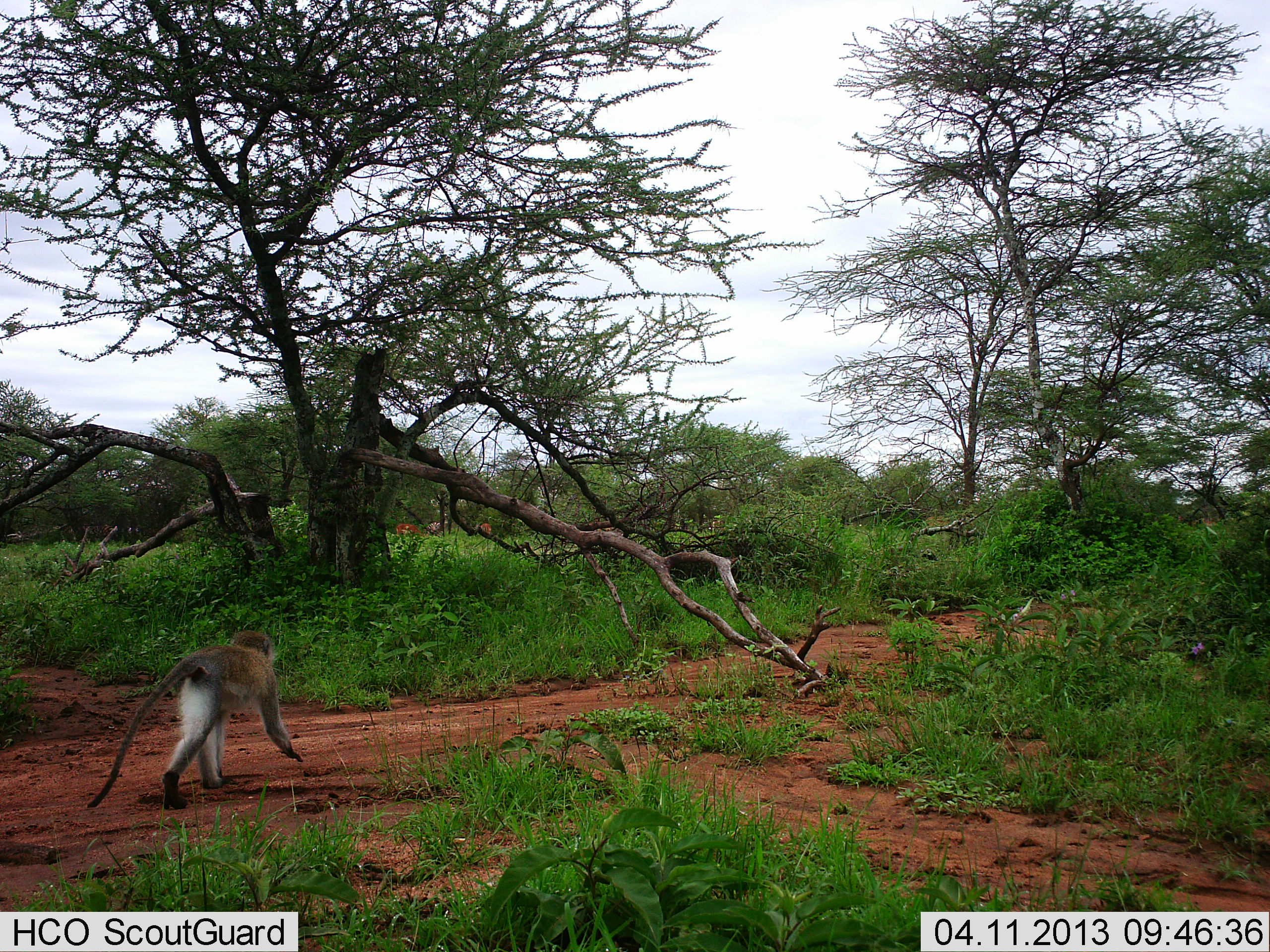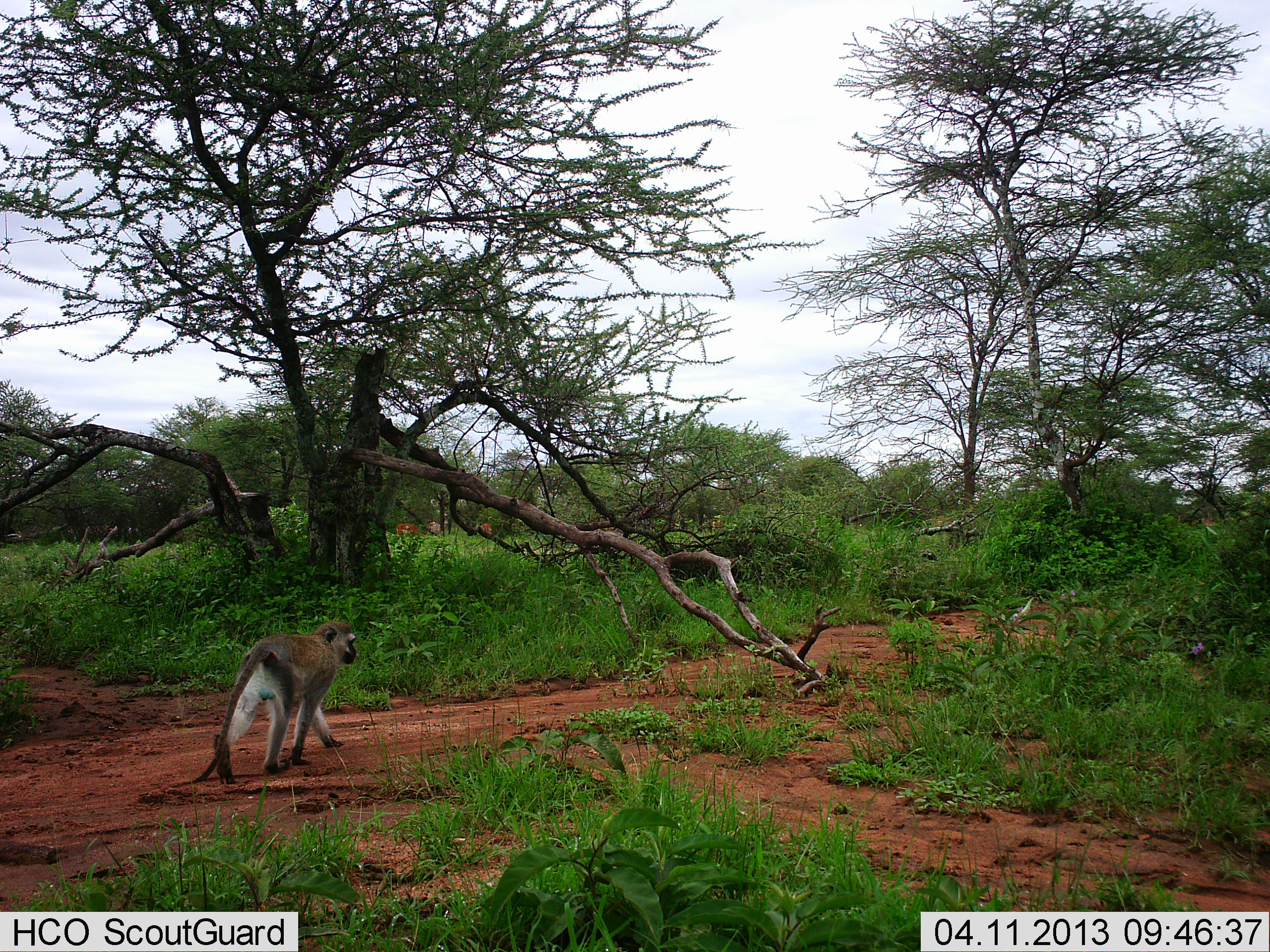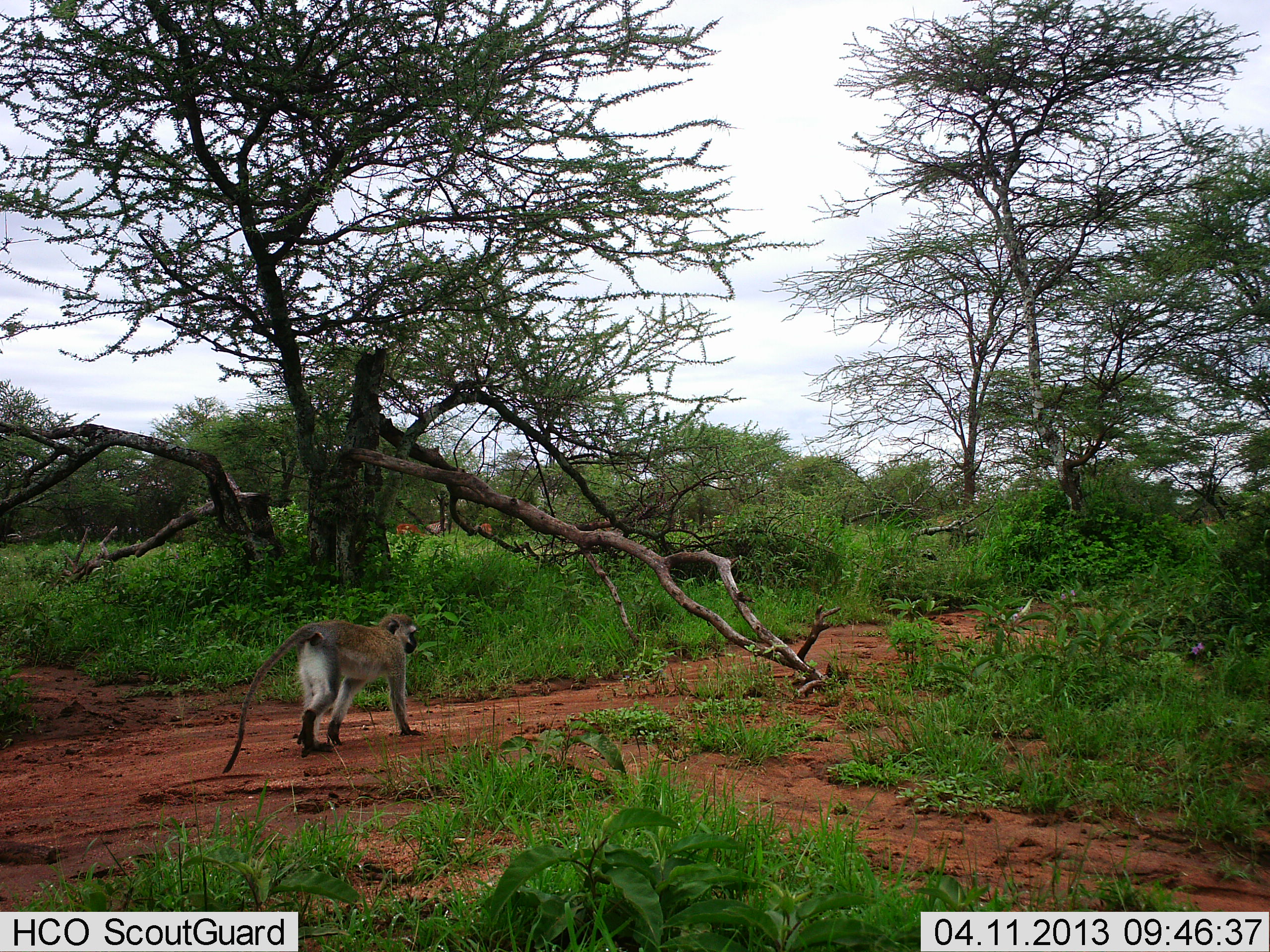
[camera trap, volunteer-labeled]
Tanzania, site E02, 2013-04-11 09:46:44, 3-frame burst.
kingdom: Animalia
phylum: Chordata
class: Mammalia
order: Primates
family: Cercopithecidae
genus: Chlorocebus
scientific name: Chlorocebus pygerythrus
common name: vervet monkey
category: monkeyvervet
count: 1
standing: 0%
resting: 0%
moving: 100%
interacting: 0%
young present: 0%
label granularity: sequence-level